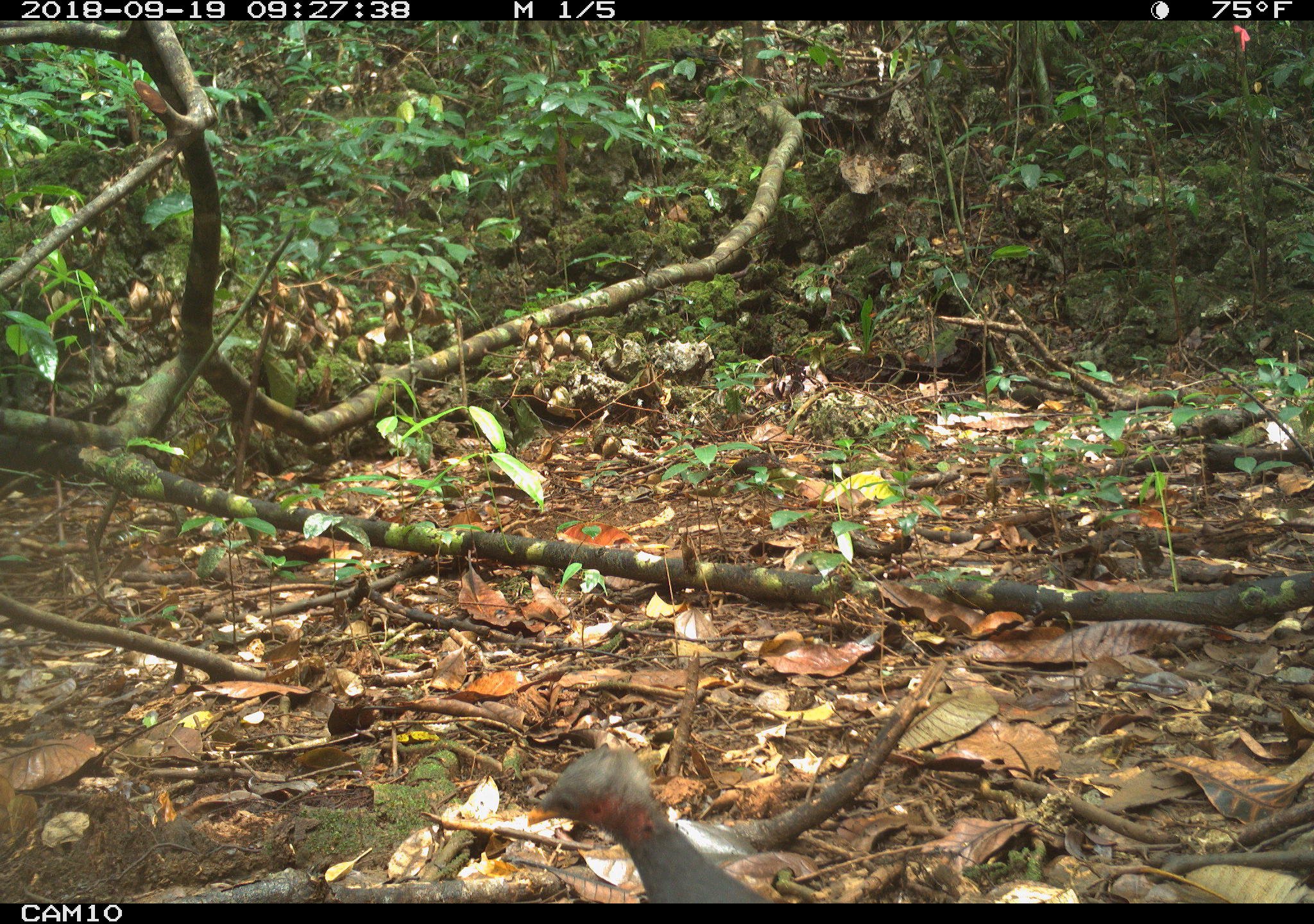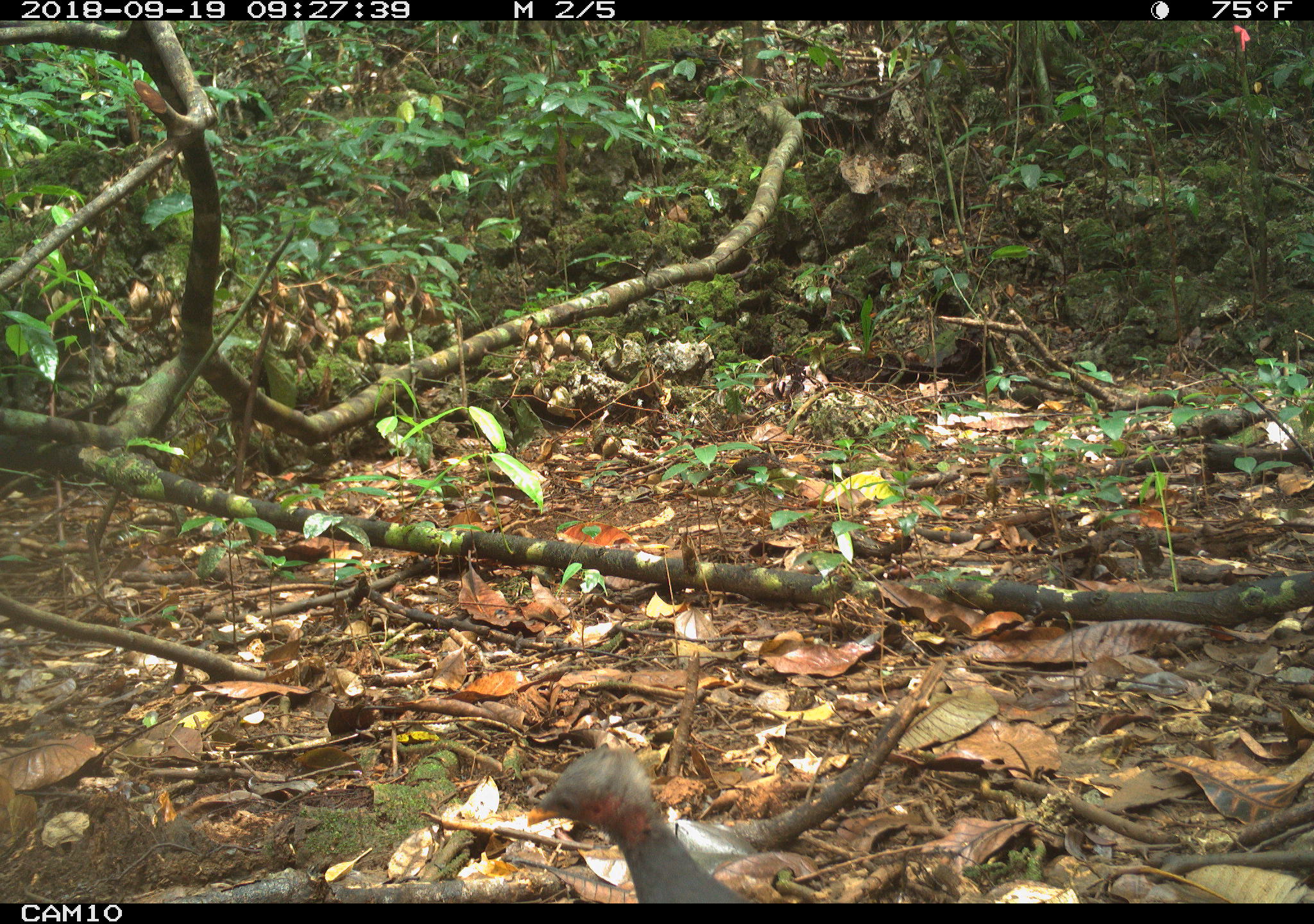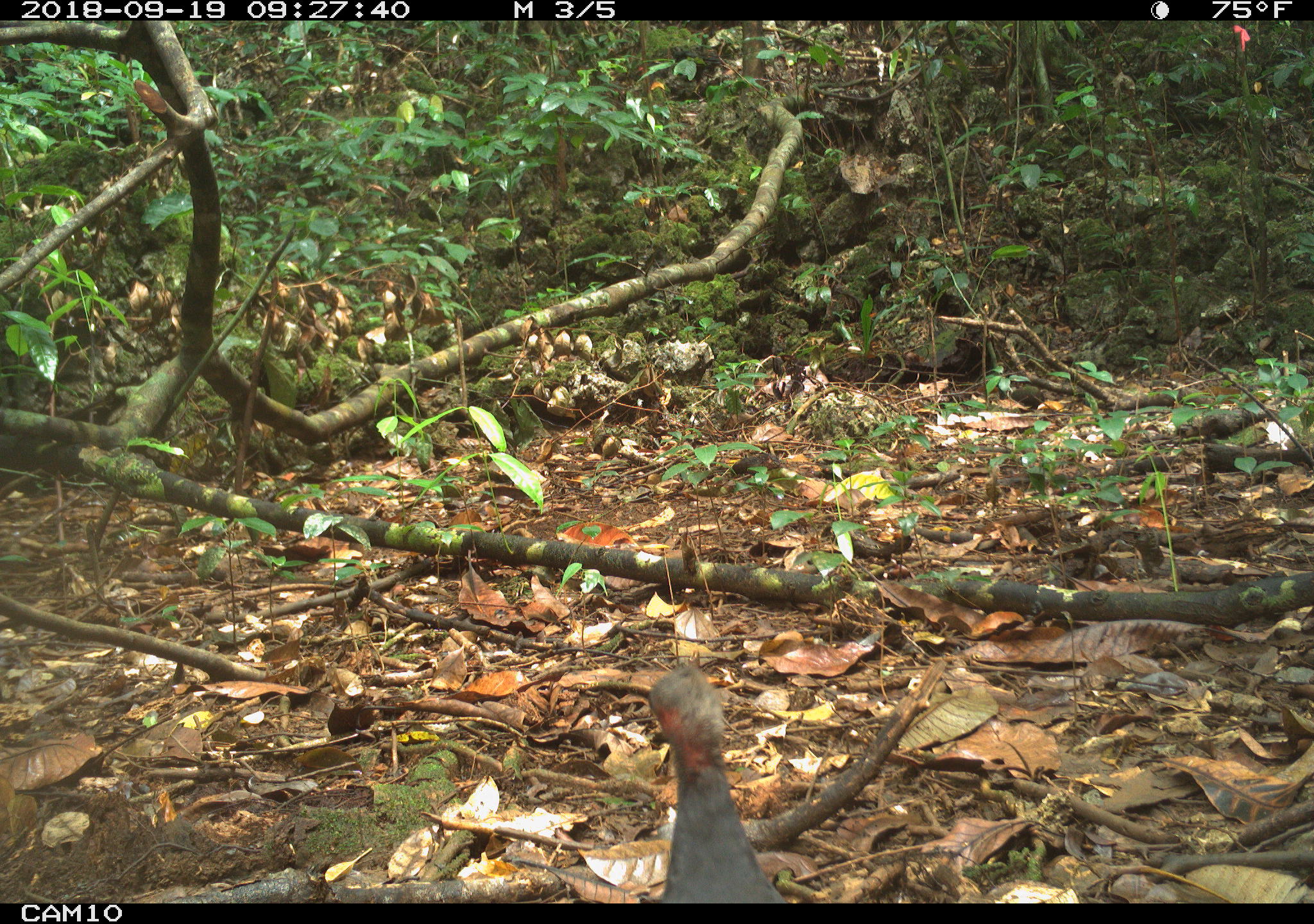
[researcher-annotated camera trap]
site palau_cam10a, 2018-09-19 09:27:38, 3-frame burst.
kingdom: Animalia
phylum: Chordata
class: Aves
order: Galliformes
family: Megapodiidae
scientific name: Megapodiidae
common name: megapode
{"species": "megapode (Megapodiidae)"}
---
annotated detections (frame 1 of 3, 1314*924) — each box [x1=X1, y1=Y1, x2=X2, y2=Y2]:
megapode: [x1=527, y1=742, x2=760, y2=907]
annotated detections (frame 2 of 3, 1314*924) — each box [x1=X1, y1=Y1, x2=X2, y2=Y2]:
megapode: [x1=523, y1=737, x2=752, y2=901]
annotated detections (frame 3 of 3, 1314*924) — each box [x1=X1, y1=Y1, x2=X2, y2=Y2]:
megapode: [x1=640, y1=665, x2=785, y2=906]